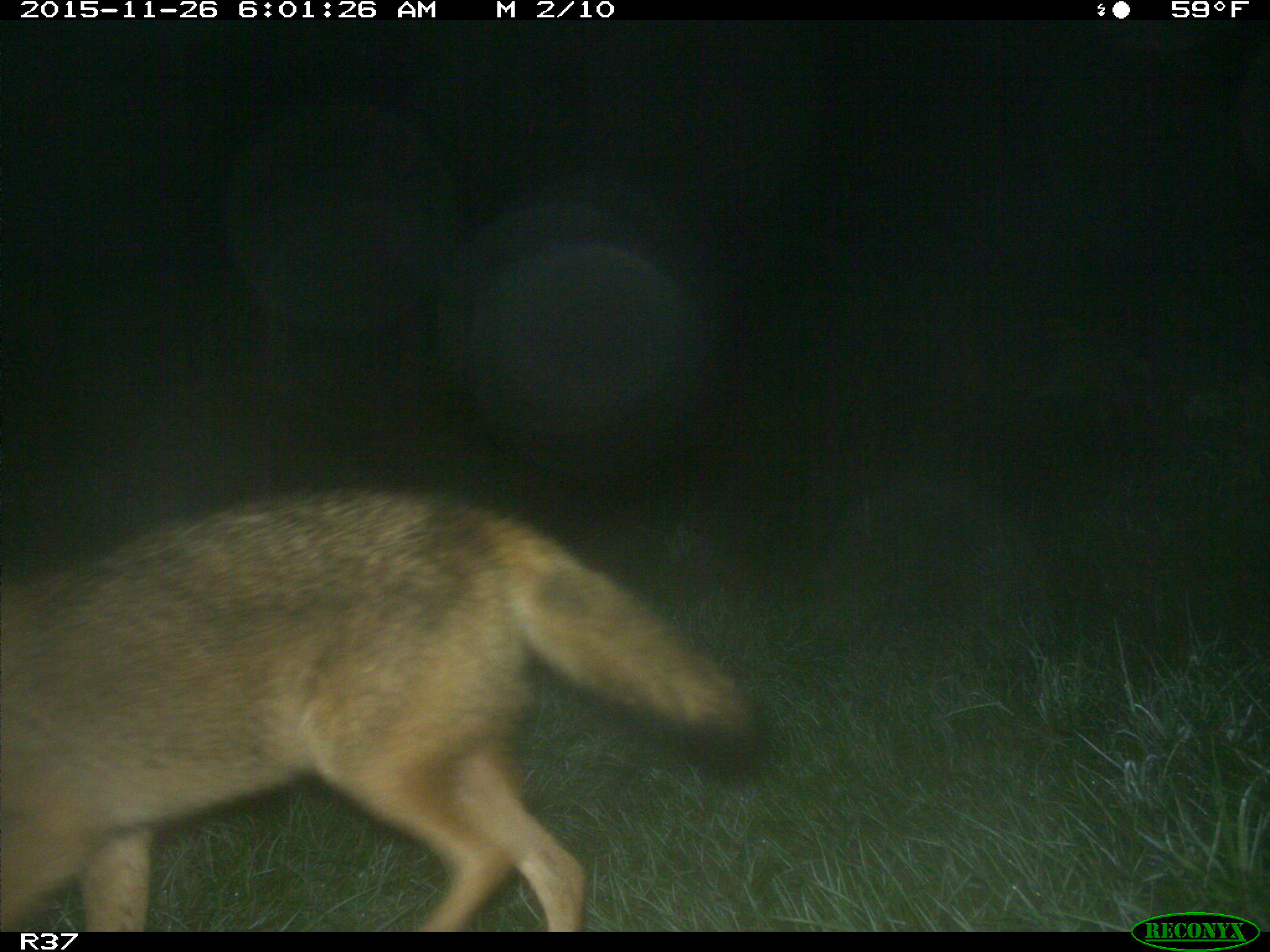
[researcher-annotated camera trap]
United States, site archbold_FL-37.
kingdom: Animalia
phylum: Chordata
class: Mammalia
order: Carnivora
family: Canidae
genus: Canis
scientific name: Canis latrans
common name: coyote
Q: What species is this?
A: Canis latrans (coyote).